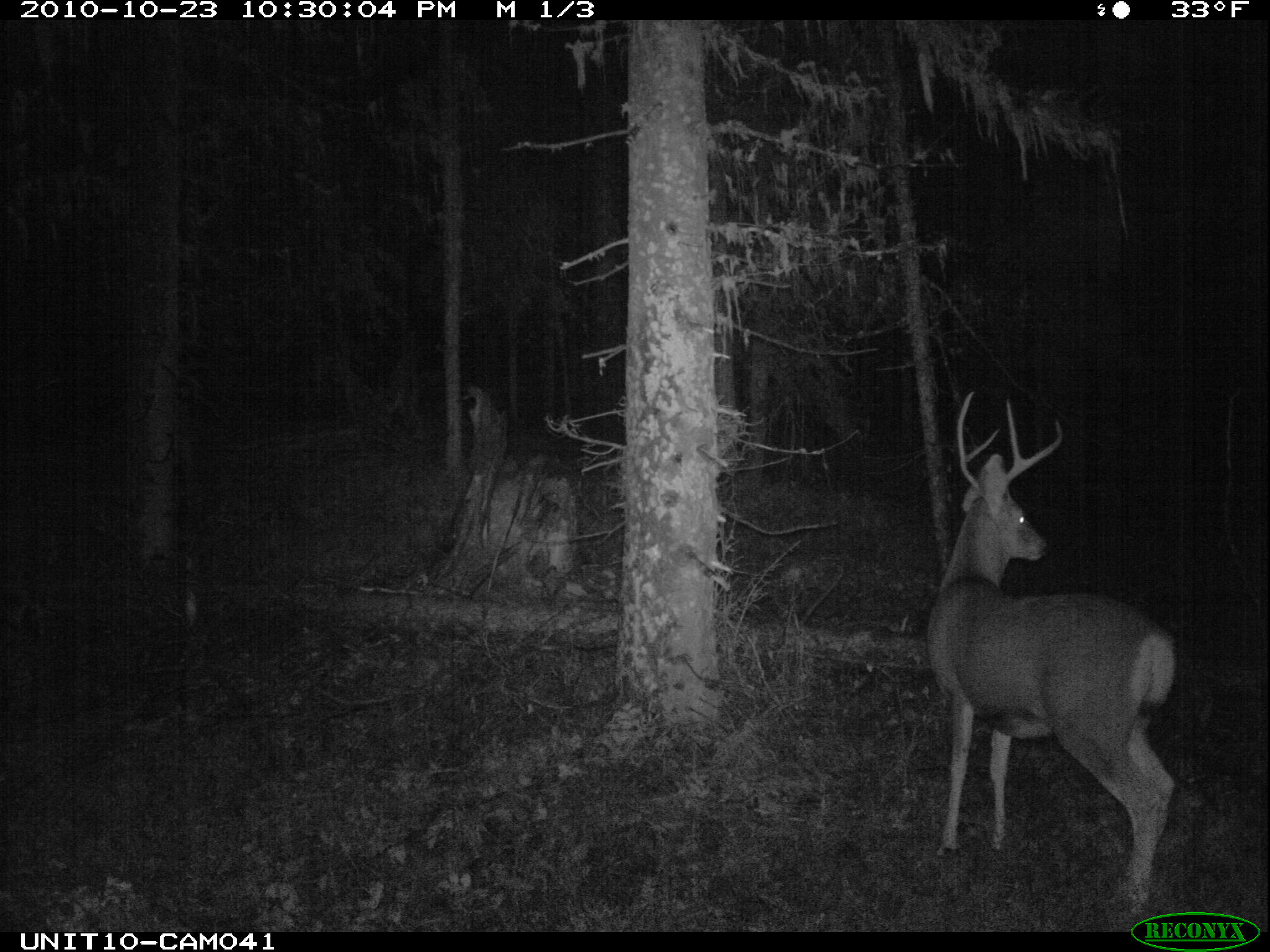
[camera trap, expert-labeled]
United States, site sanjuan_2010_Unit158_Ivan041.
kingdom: Animalia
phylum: Chordata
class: Mammalia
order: Artiodactyla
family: Cervidae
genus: Odocoileus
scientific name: Odocoileus hemionus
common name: mule deer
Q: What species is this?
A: Odocoileus hemionus (mule deer).